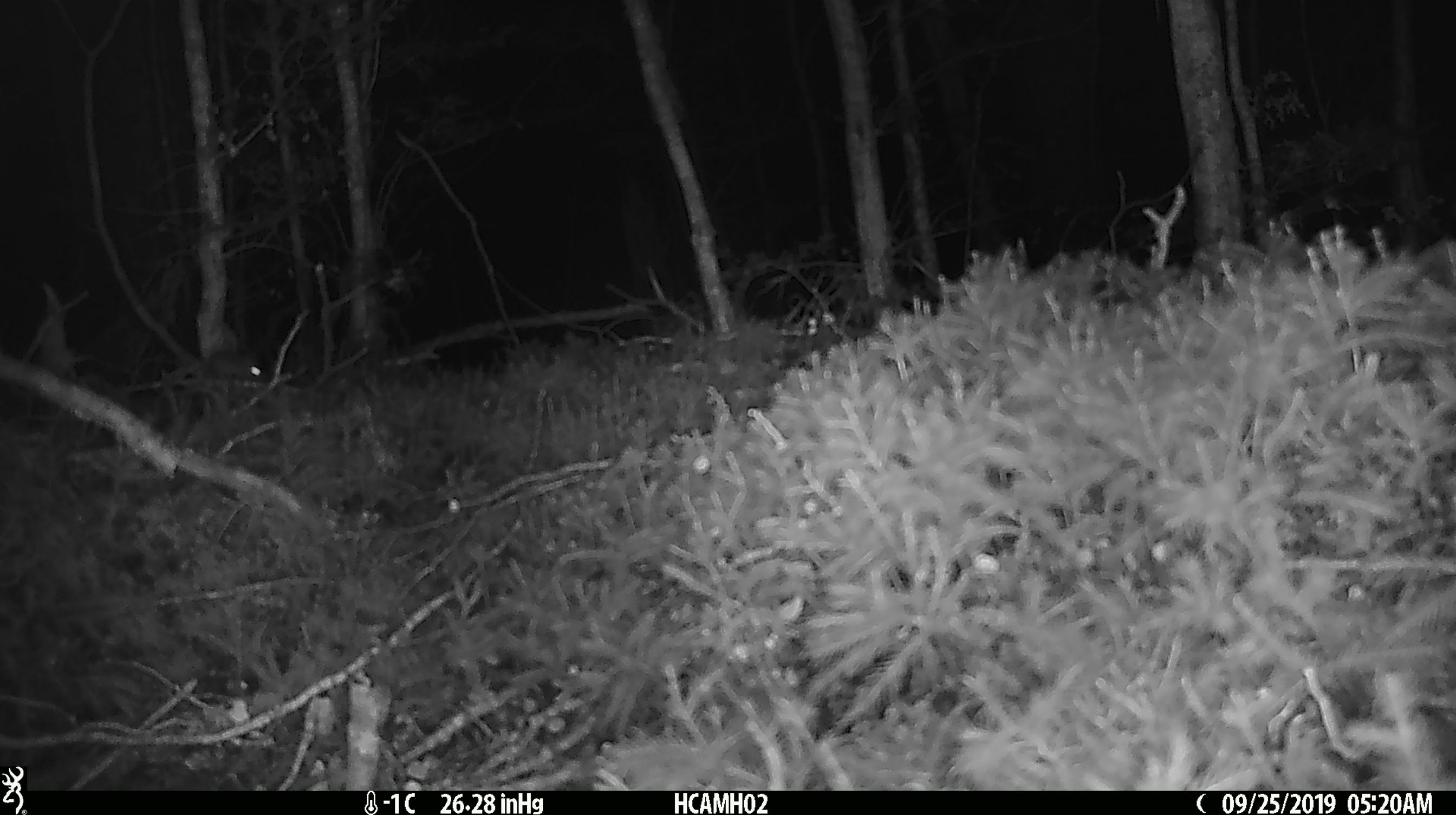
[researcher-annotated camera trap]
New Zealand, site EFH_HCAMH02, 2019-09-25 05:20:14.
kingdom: Animalia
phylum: Chordata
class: Mammalia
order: Rodentia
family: Muridae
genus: Mus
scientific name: Mus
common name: mouse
Mouse (Mus).